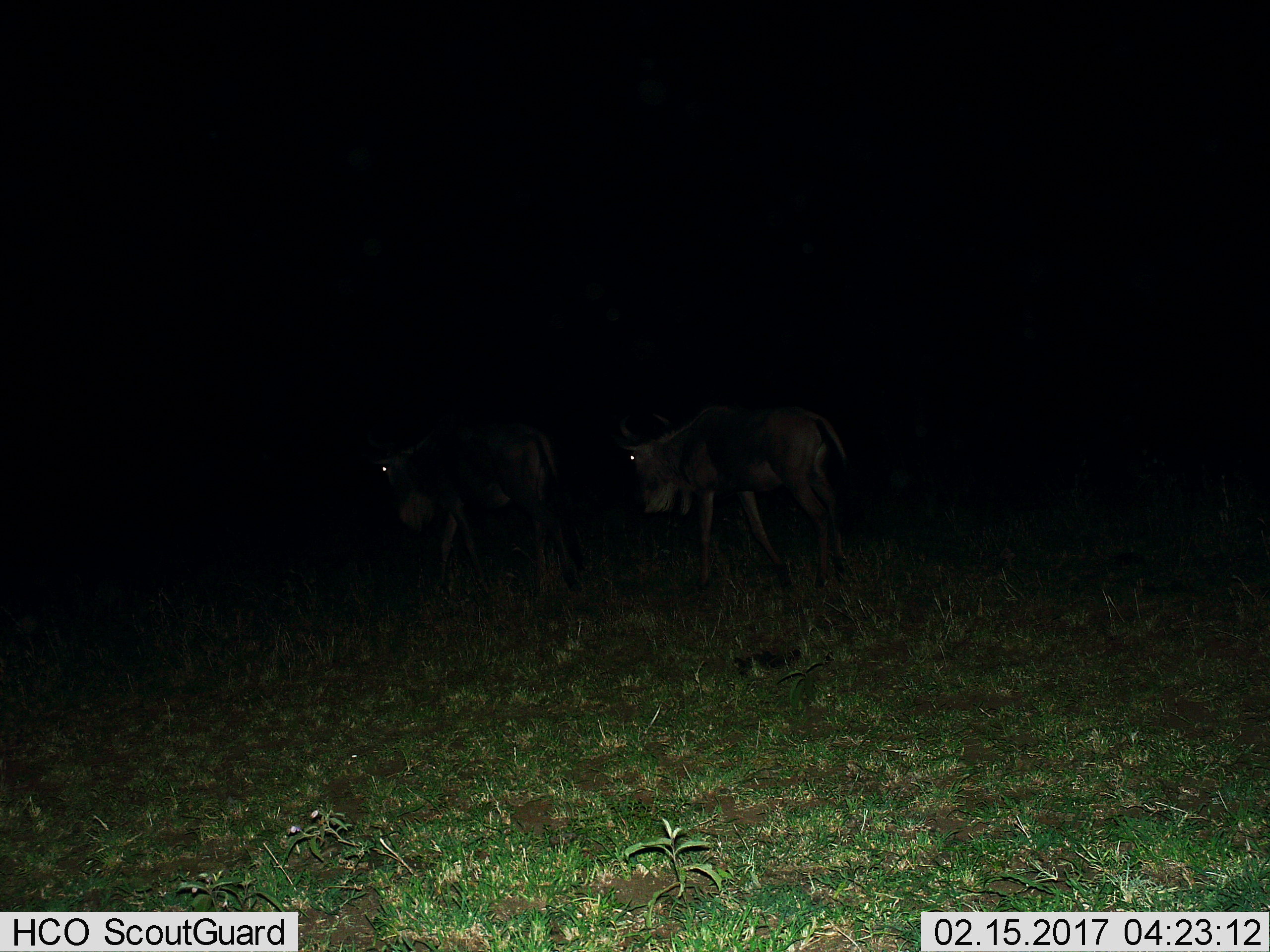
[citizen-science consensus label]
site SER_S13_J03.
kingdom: Animalia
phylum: Chordata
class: Mammalia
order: Artiodactyla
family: Bovidae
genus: Connochaetes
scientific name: Connochaetes taurinus taurinus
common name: blue wildebeest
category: wildebeestblue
Wildebeestblue (blue wildebeest) (Connochaetes taurinus taurinus), count 2. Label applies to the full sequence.